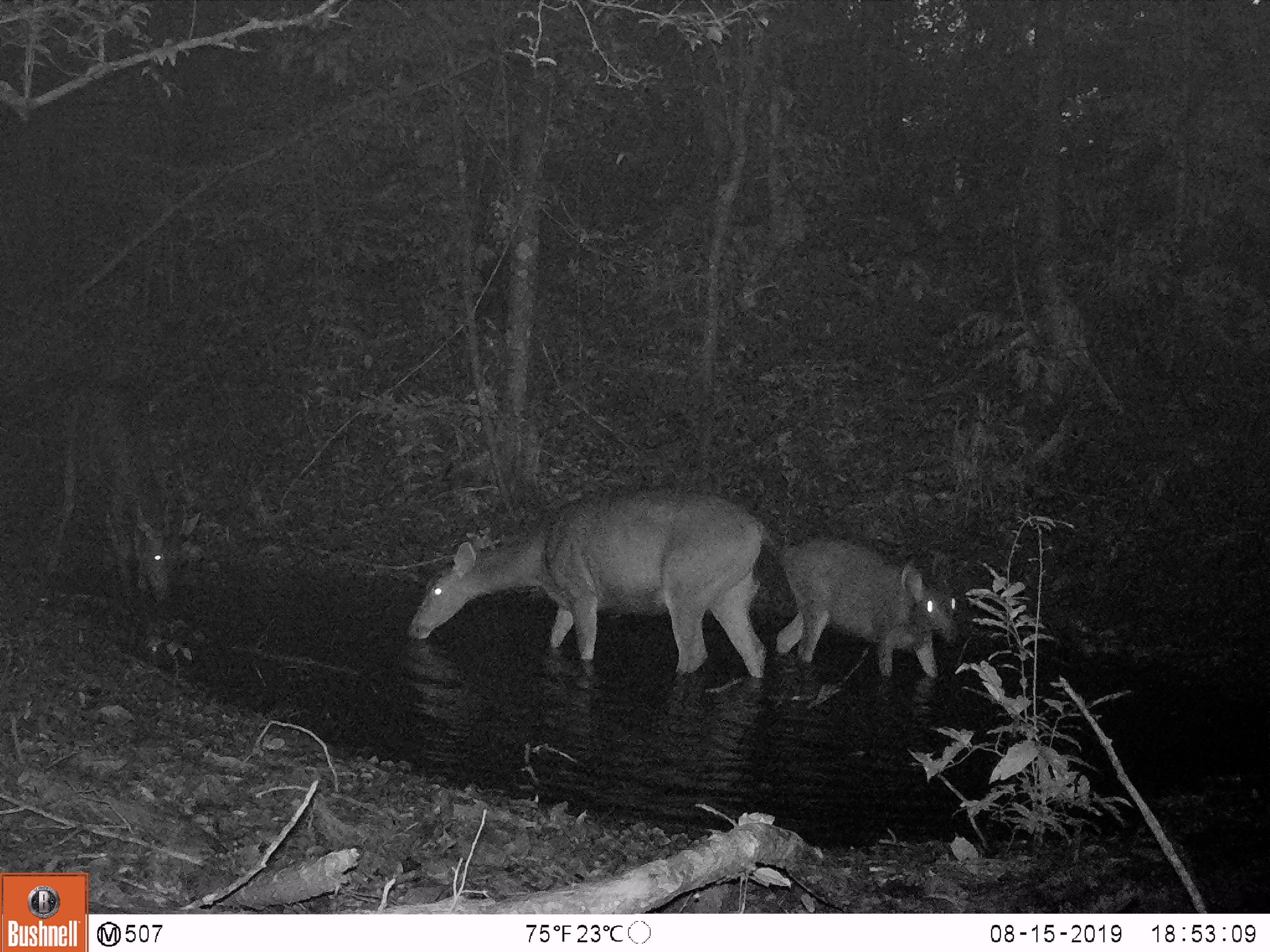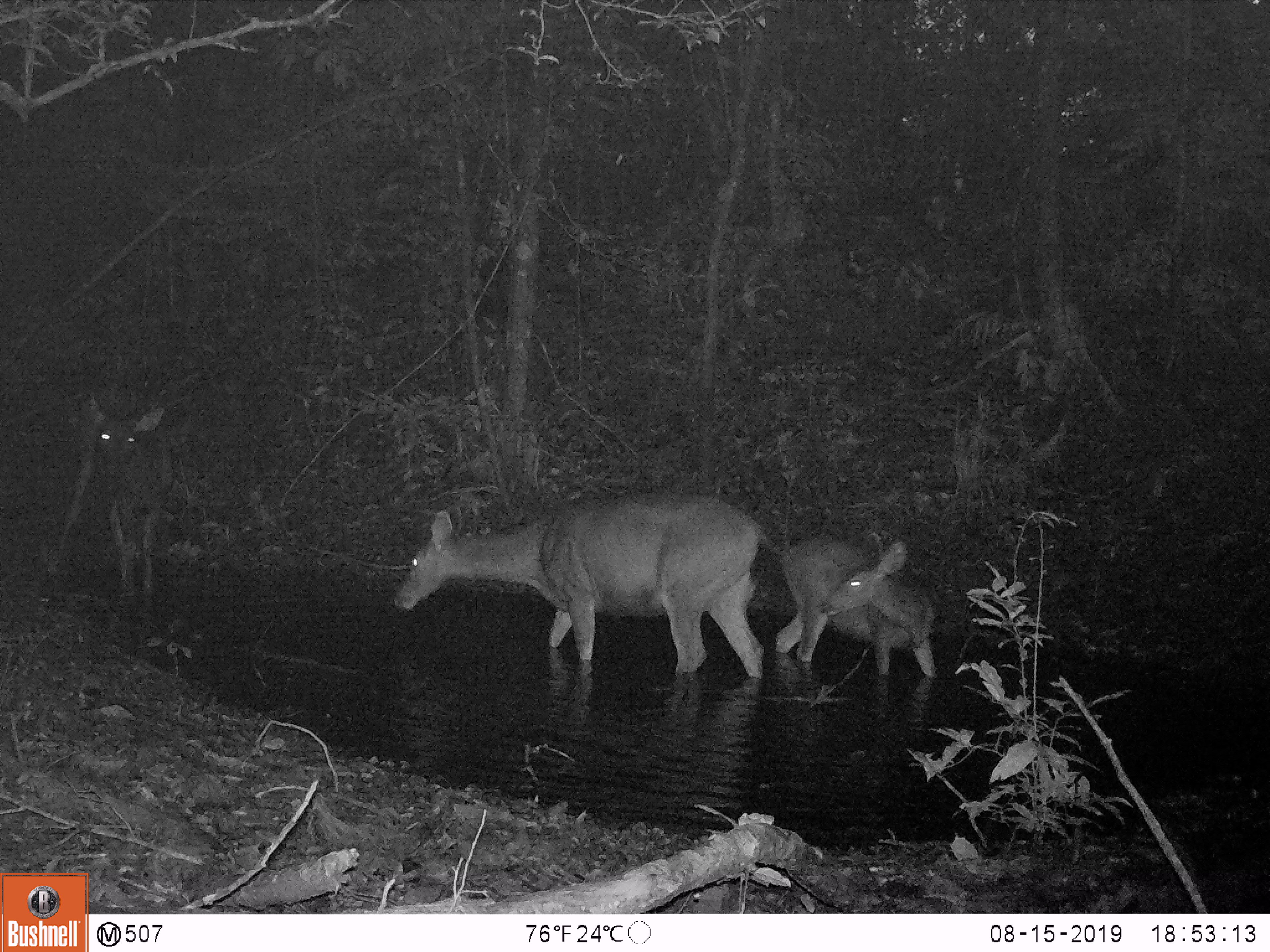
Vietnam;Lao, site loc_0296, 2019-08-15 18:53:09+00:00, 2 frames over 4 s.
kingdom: Animalia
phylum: Chordata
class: Mammalia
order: Artiodactyla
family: Cervidae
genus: Rusa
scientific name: Rusa unicolor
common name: sambar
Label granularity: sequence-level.